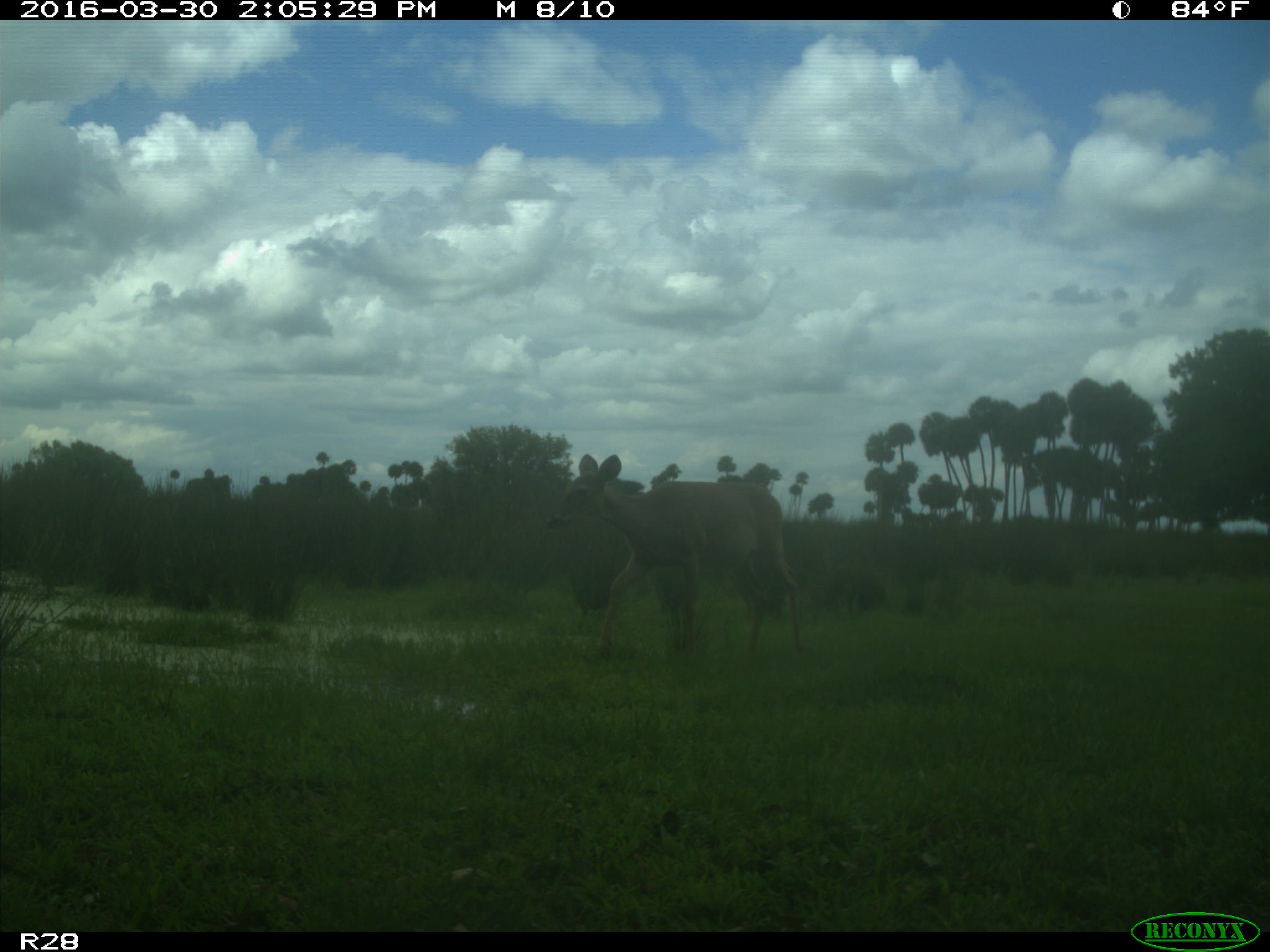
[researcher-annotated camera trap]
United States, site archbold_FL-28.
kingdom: Animalia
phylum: Chordata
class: Mammalia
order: Artiodactyla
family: Cervidae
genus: Odocoileus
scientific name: Odocoileus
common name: deer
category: unidentified deer